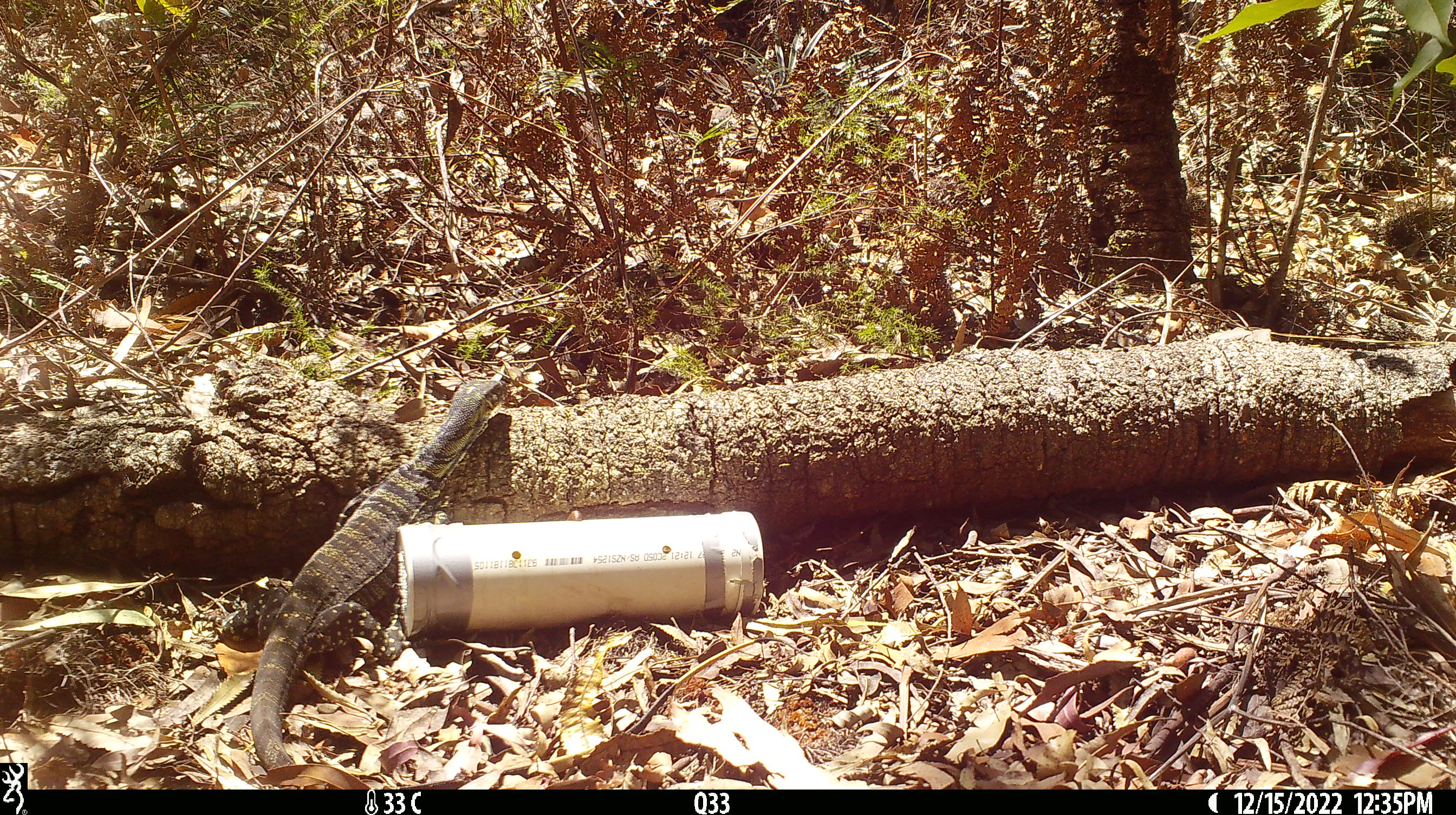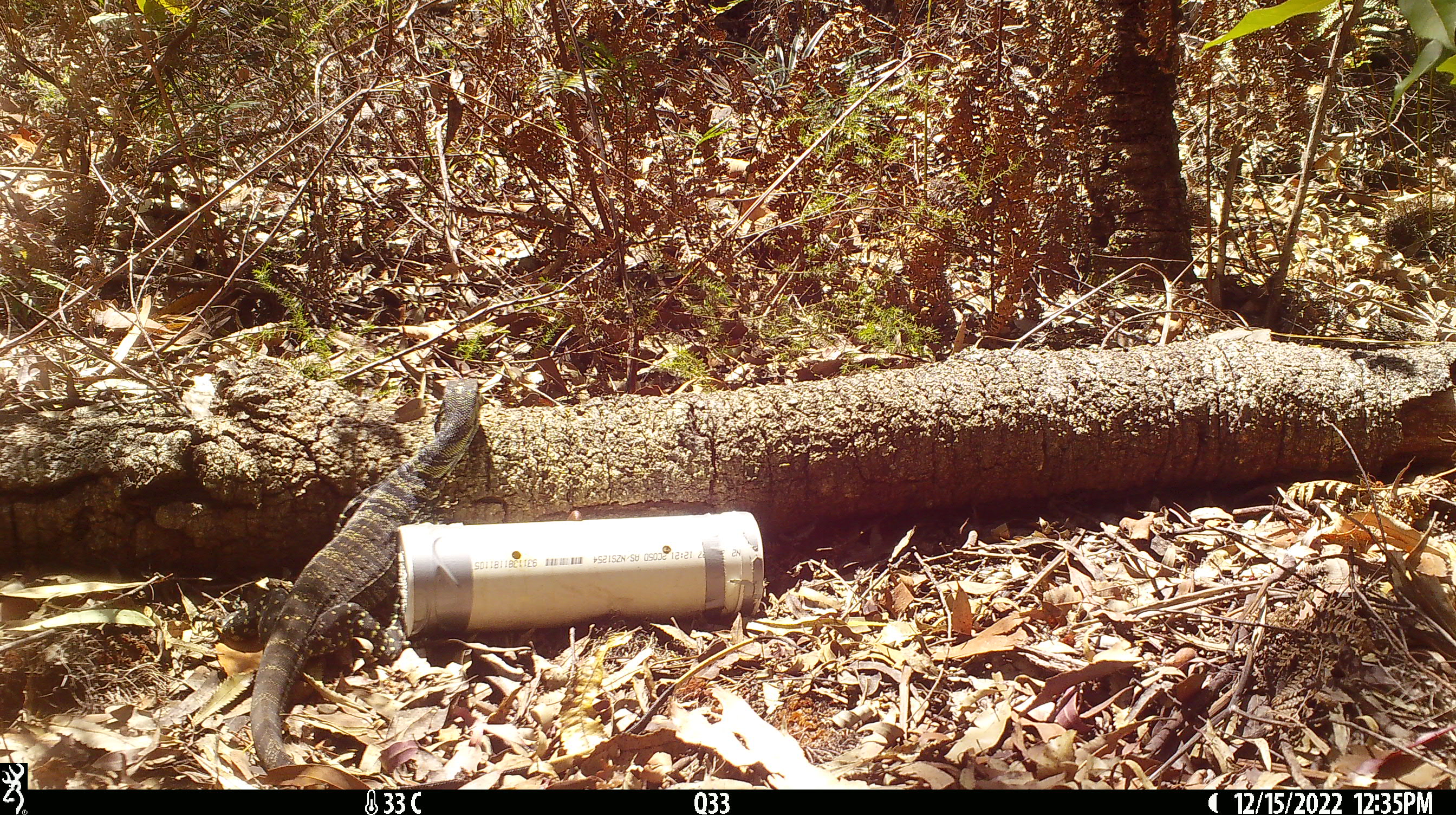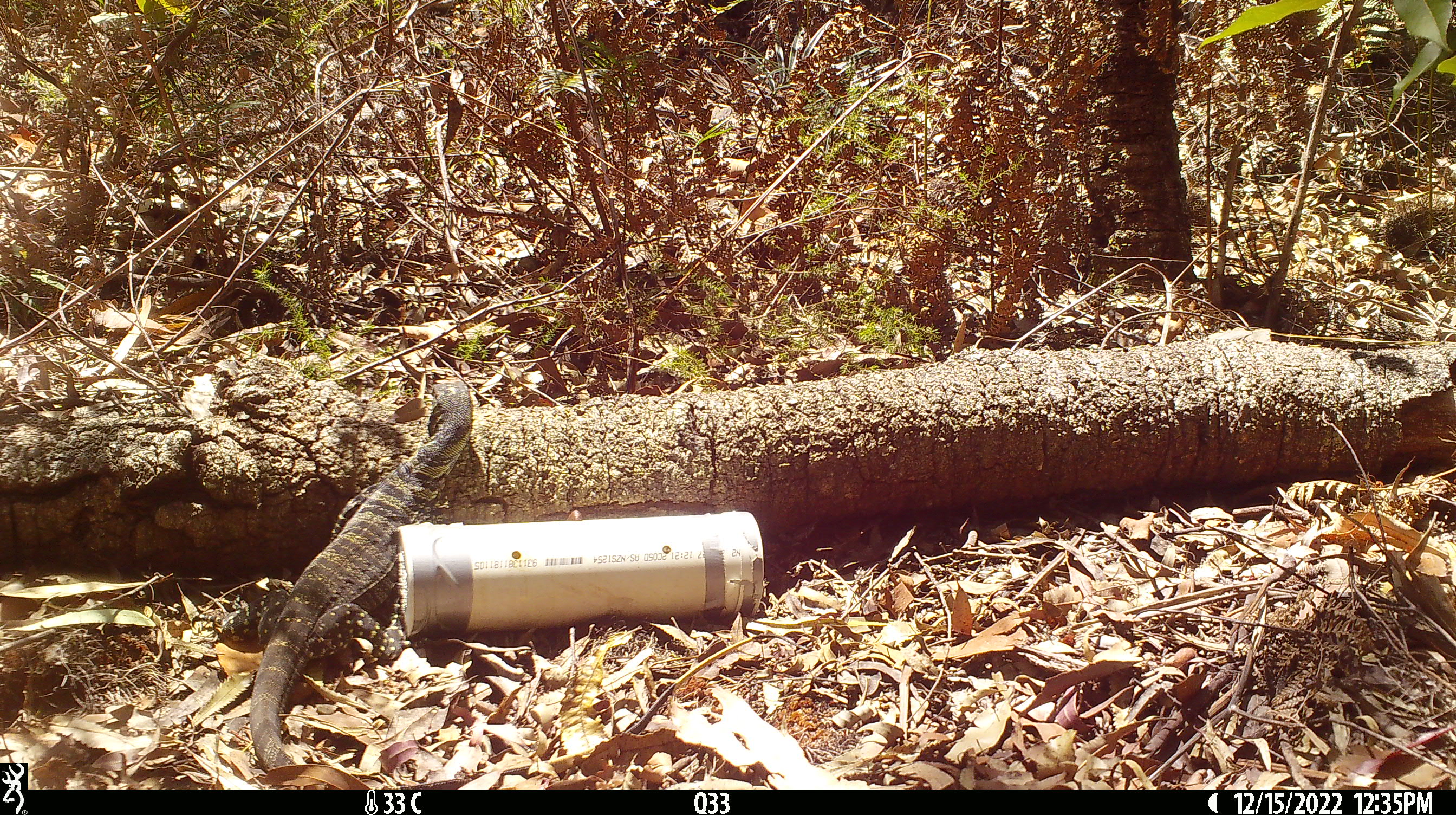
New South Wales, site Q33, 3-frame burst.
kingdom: Animalia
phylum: Chordata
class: Reptilia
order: Squamata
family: Varanidae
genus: Varanus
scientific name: Varanus varius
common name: lace monitor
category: goanna